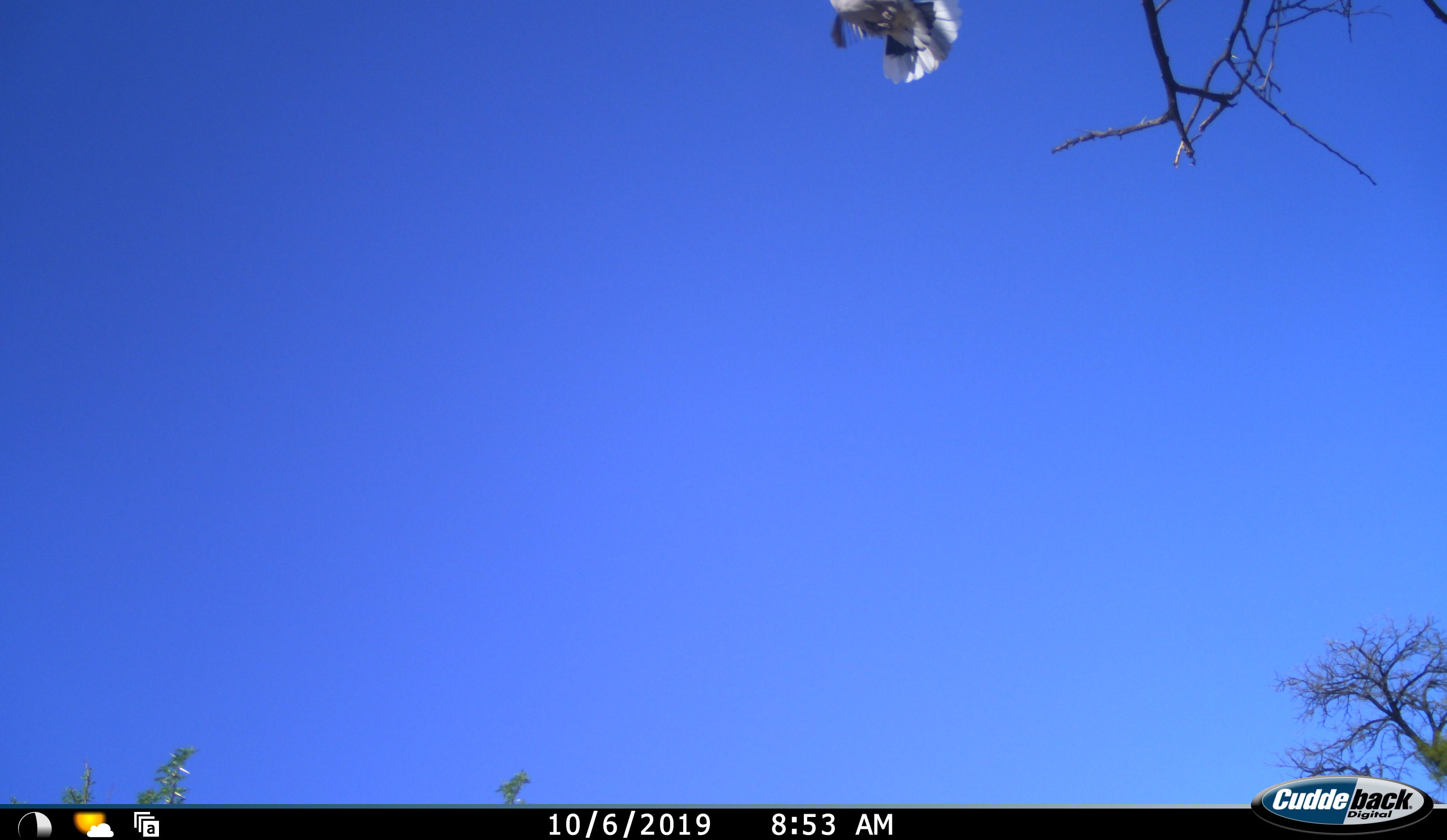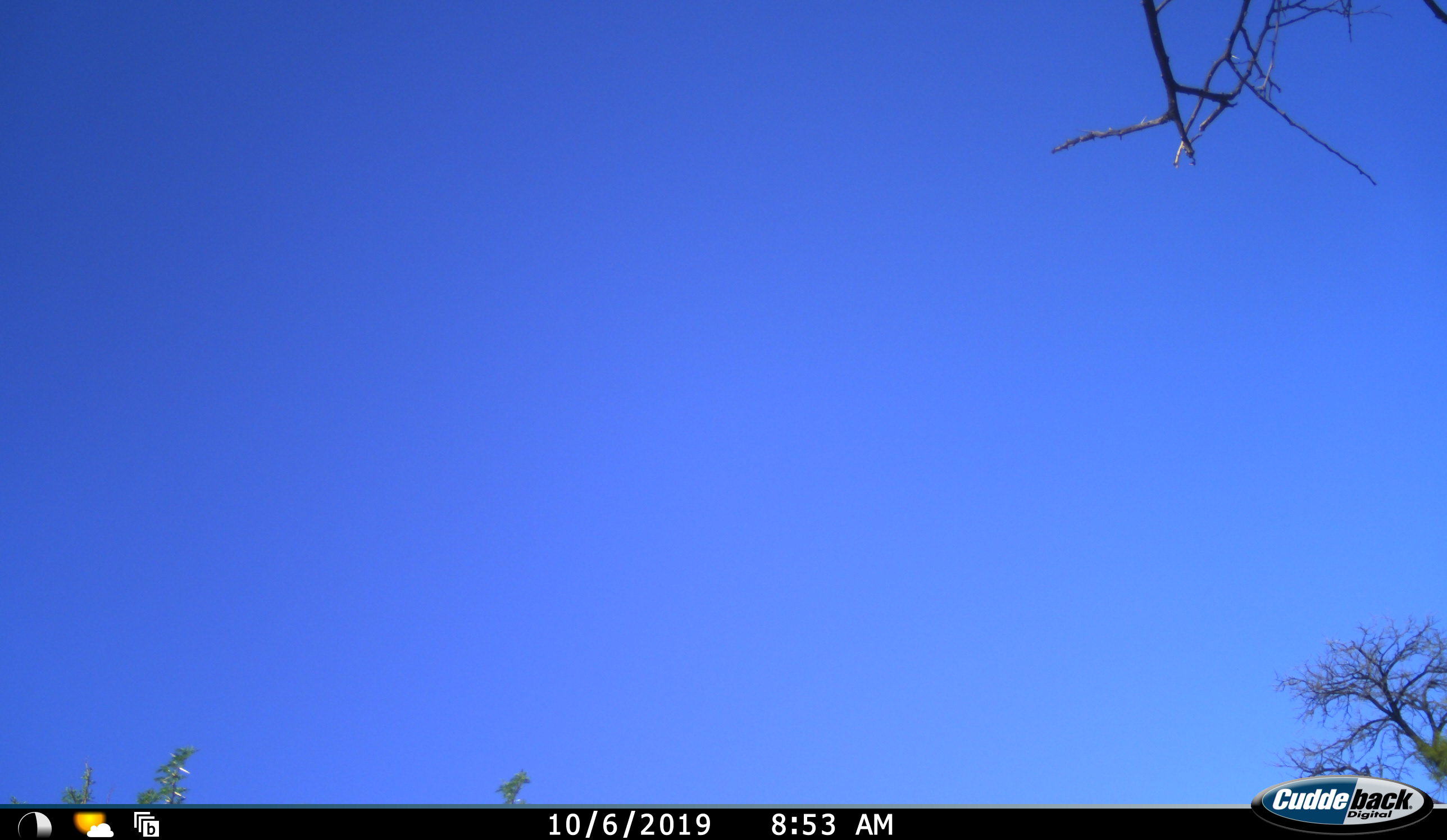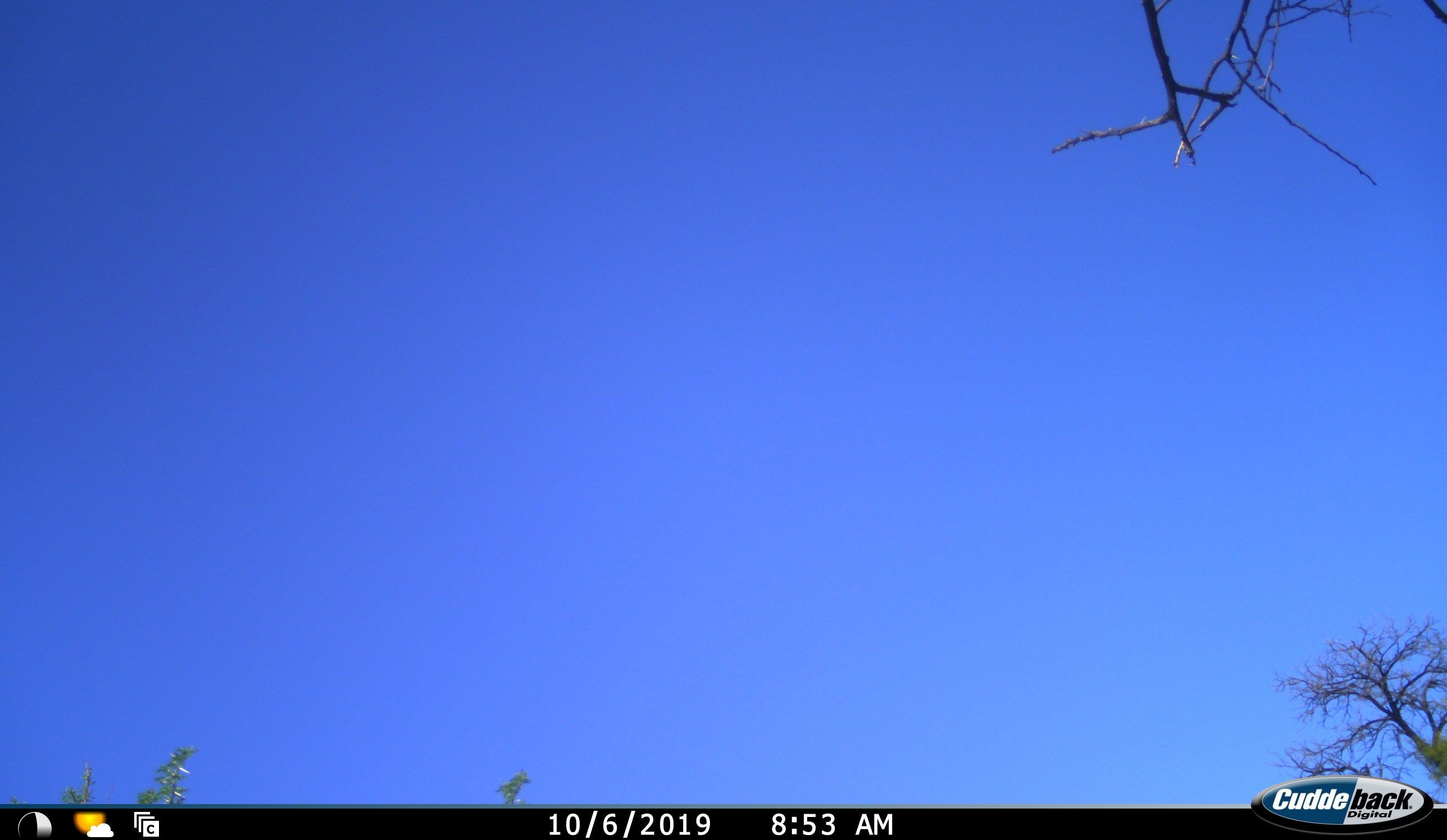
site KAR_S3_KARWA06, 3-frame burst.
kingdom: Animalia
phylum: Chordata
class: Aves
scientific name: Aves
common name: bird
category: birdother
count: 1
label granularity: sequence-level